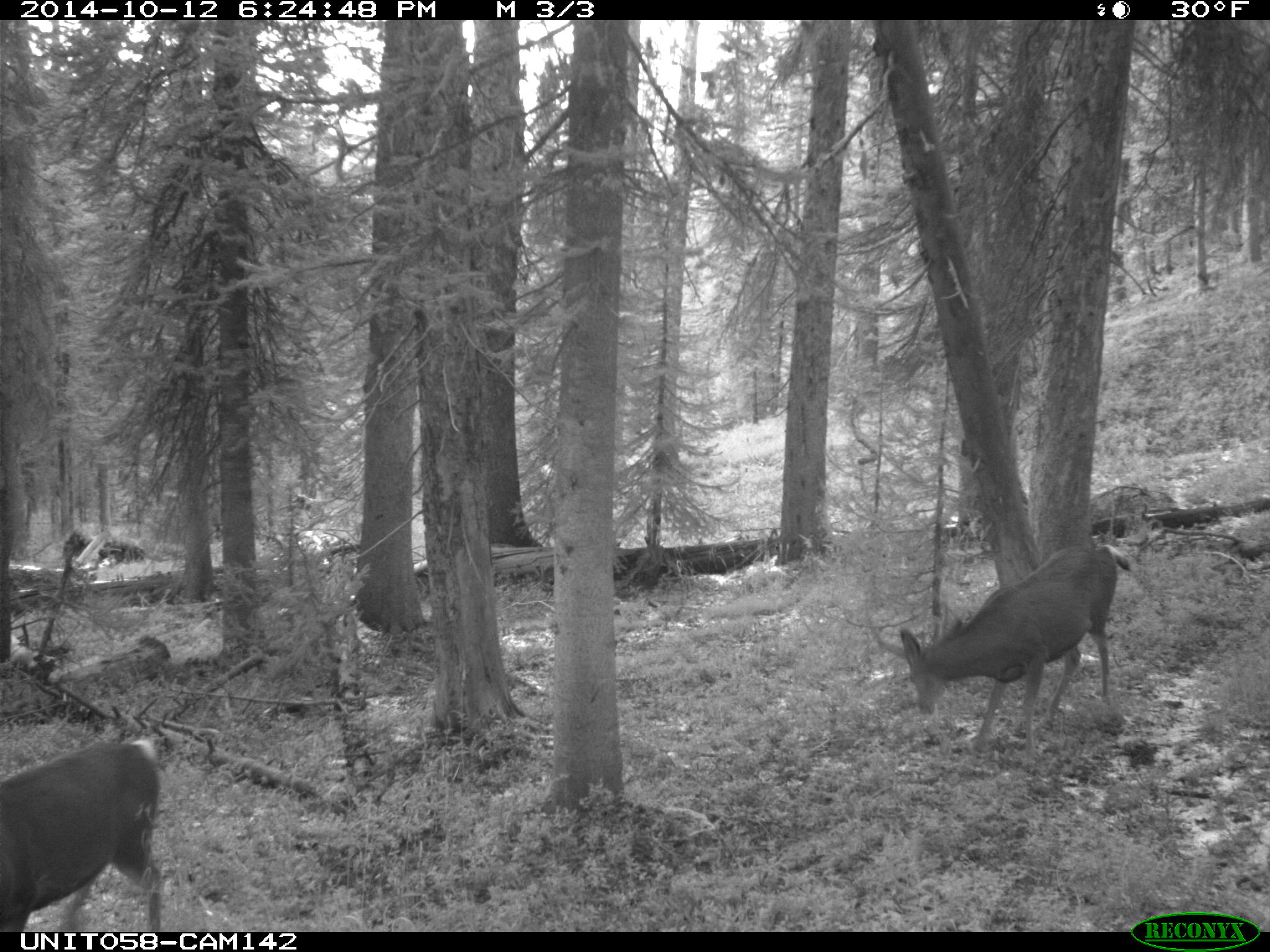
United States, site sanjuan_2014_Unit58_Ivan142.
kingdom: Animalia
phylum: Chordata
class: Mammalia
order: Artiodactyla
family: Cervidae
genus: Odocoileus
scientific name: Odocoileus hemionus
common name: mule deer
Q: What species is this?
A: Odocoileus hemionus (mule deer).